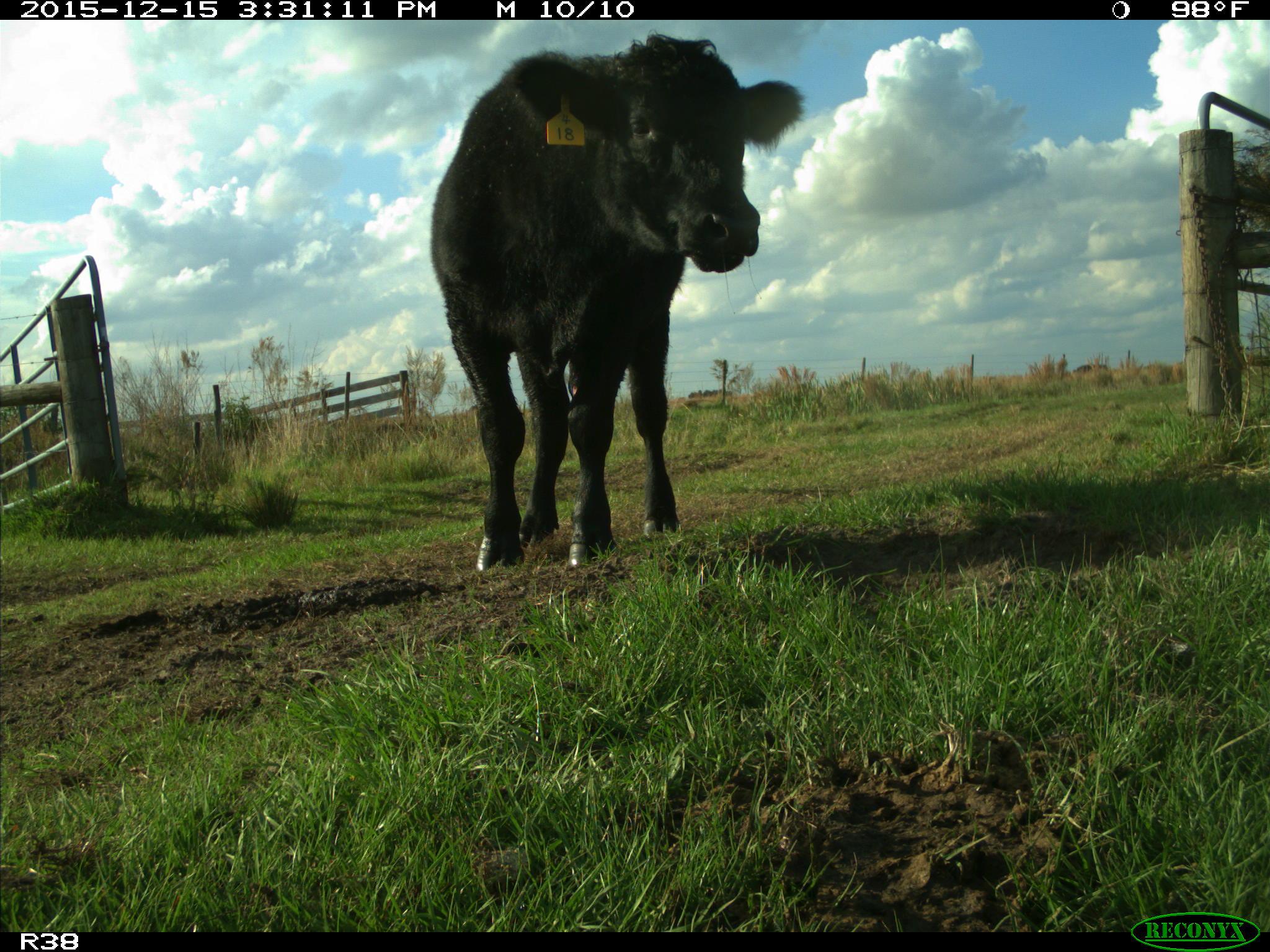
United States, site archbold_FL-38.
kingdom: Animalia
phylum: Chordata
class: Mammalia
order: Artiodactyla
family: Bovidae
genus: Bos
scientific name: Bos taurus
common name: domestic cow